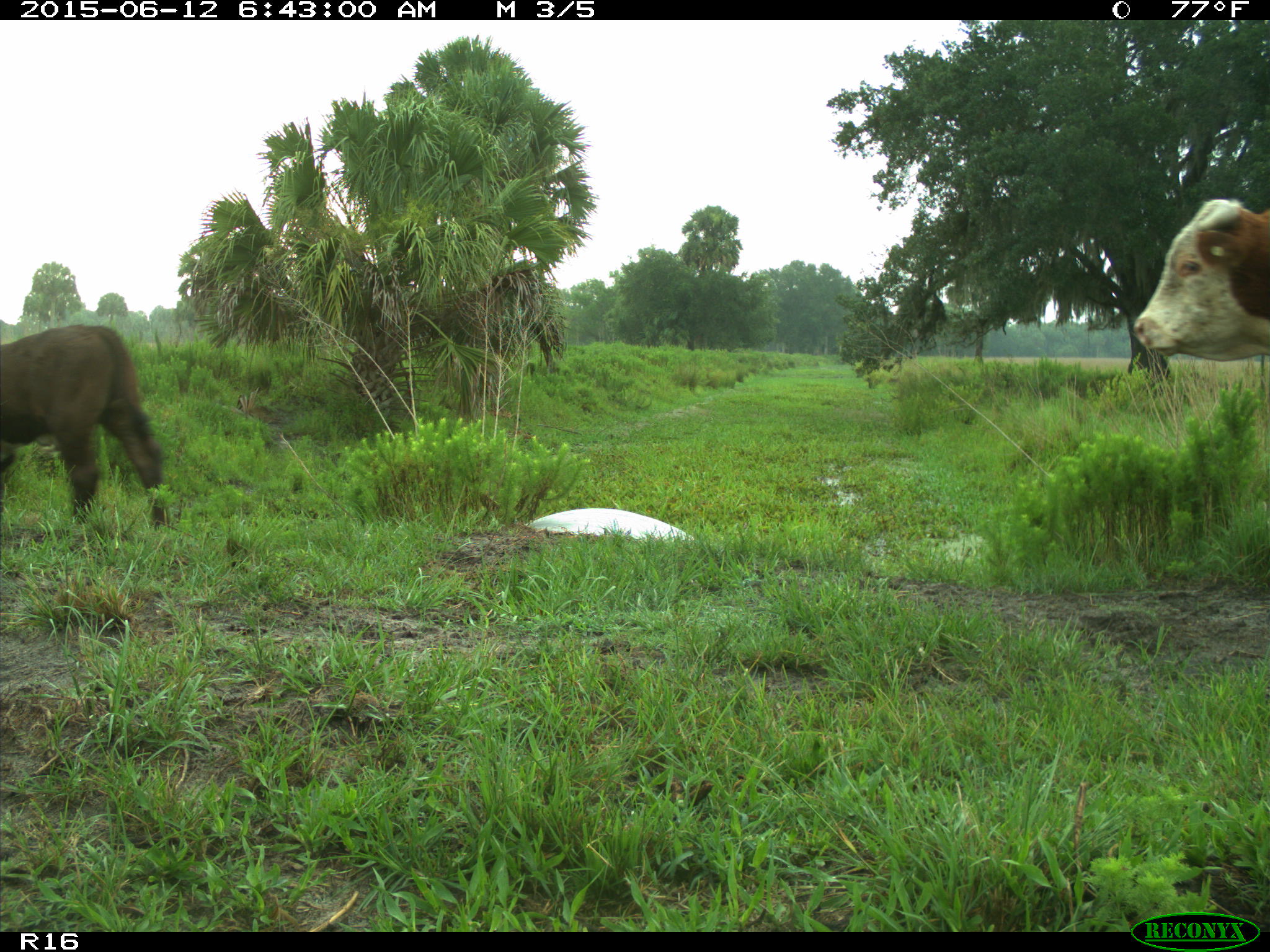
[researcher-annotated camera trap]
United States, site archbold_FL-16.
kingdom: Animalia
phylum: Chordata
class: Mammalia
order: Artiodactyla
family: Bovidae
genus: Bos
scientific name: Bos taurus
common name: domestic cow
Bos taurus (domestic cow).